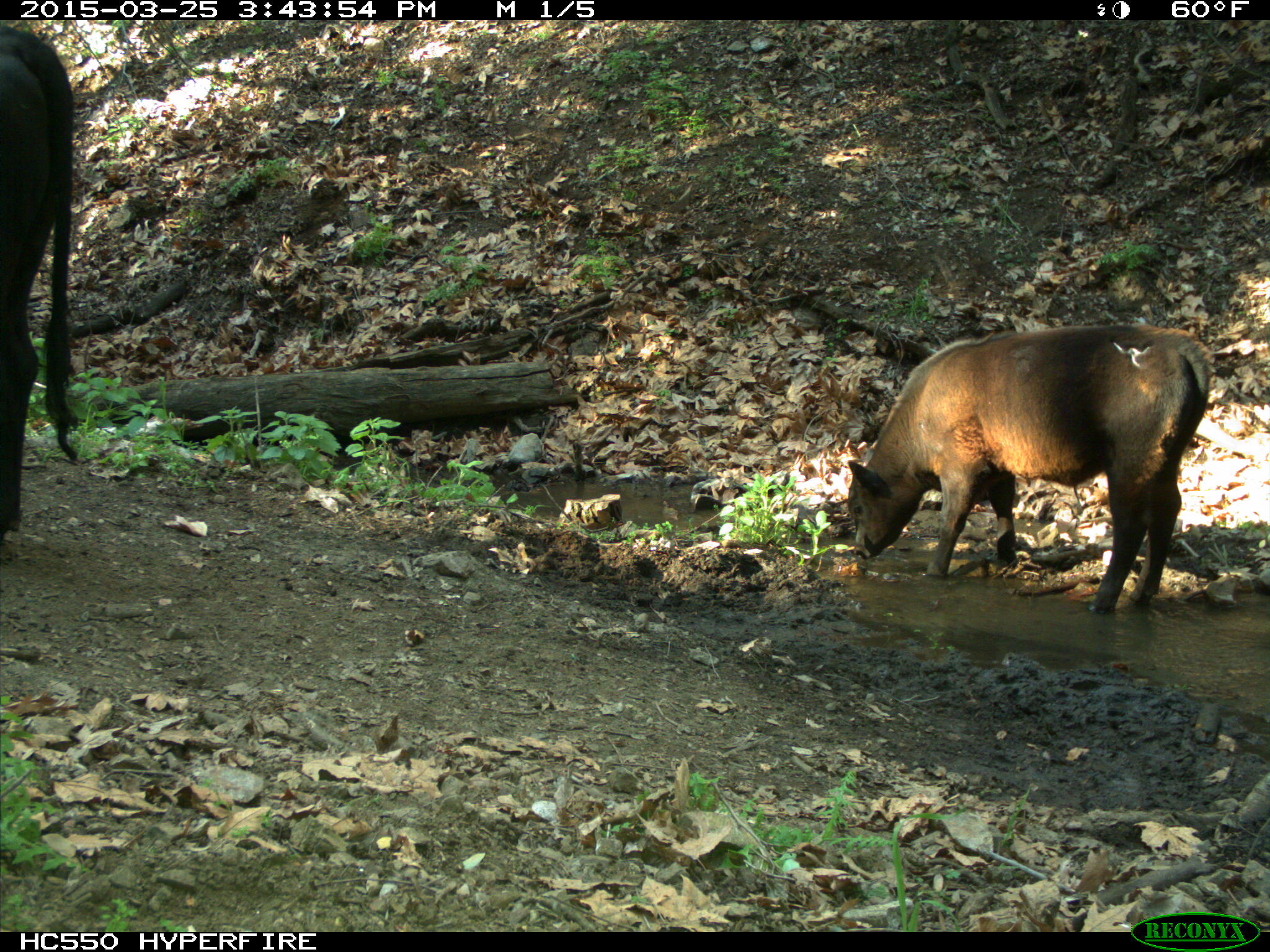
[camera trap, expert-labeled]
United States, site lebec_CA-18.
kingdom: Animalia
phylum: Chordata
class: Mammalia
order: Artiodactyla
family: Bovidae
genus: Bos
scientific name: Bos taurus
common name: domestic cow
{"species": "Bos taurus (domestic cow)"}